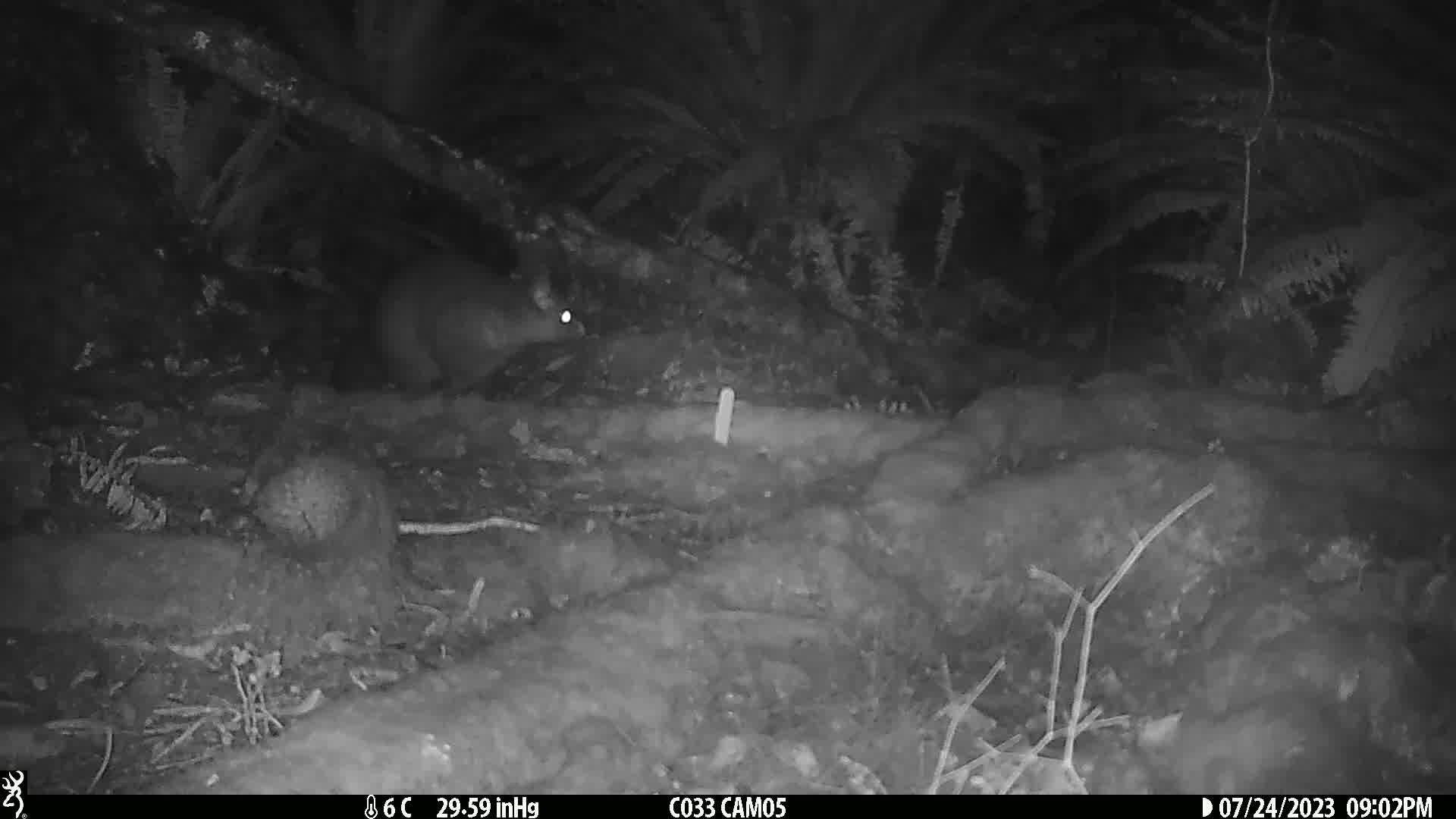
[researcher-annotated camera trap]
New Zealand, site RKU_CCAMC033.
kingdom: Animalia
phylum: Chordata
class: Mammalia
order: Diprotodontia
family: Phalangeridae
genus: Trichosurus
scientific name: Trichosurus vulpecula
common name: common brushtail possum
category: possum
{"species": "possum (common brushtail possum) (Trichosurus vulpecula)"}